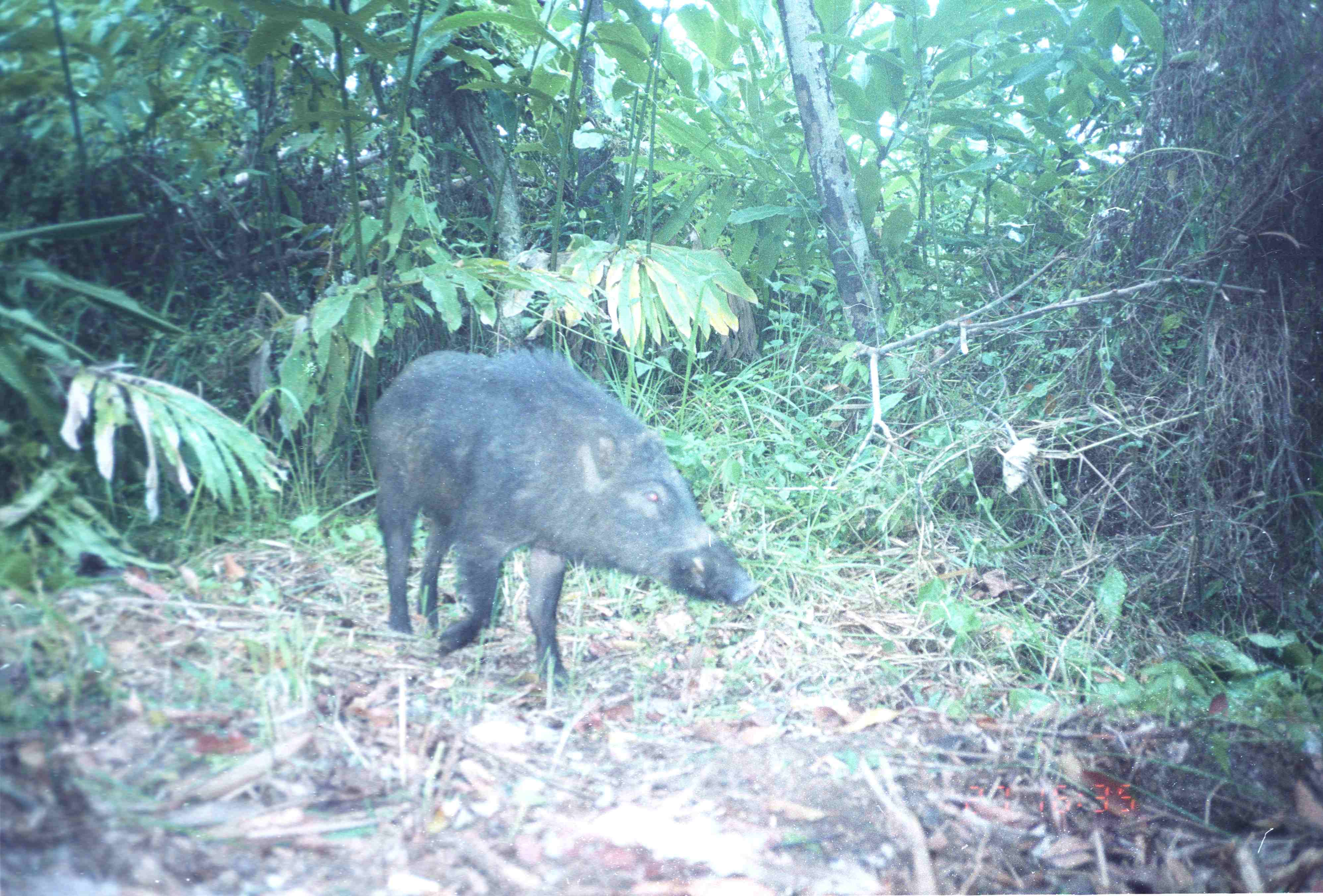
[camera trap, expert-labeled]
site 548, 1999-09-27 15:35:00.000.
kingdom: Animalia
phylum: Chordata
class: Mammalia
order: Artiodactyla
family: Suidae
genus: Sus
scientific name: Sus scrofa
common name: wild boar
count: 1